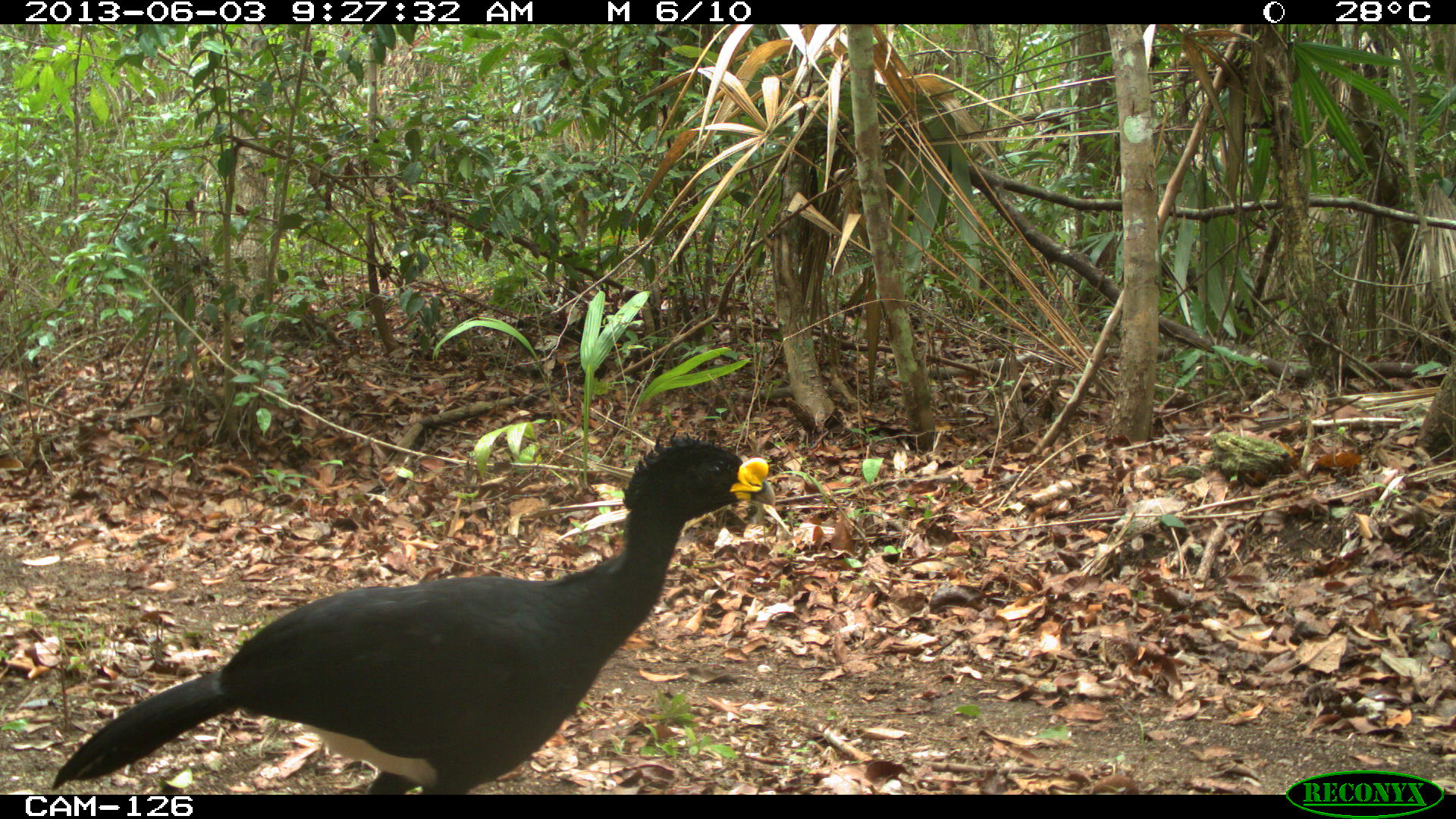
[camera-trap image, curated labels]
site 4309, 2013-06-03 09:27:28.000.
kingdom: Animalia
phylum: Chordata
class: Aves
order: Galliformes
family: Cracidae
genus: Crax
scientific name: Crax rubra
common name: great curassow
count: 1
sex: male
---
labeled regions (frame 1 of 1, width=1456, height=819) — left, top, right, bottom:
crax rubra: 48, 429, 776, 795